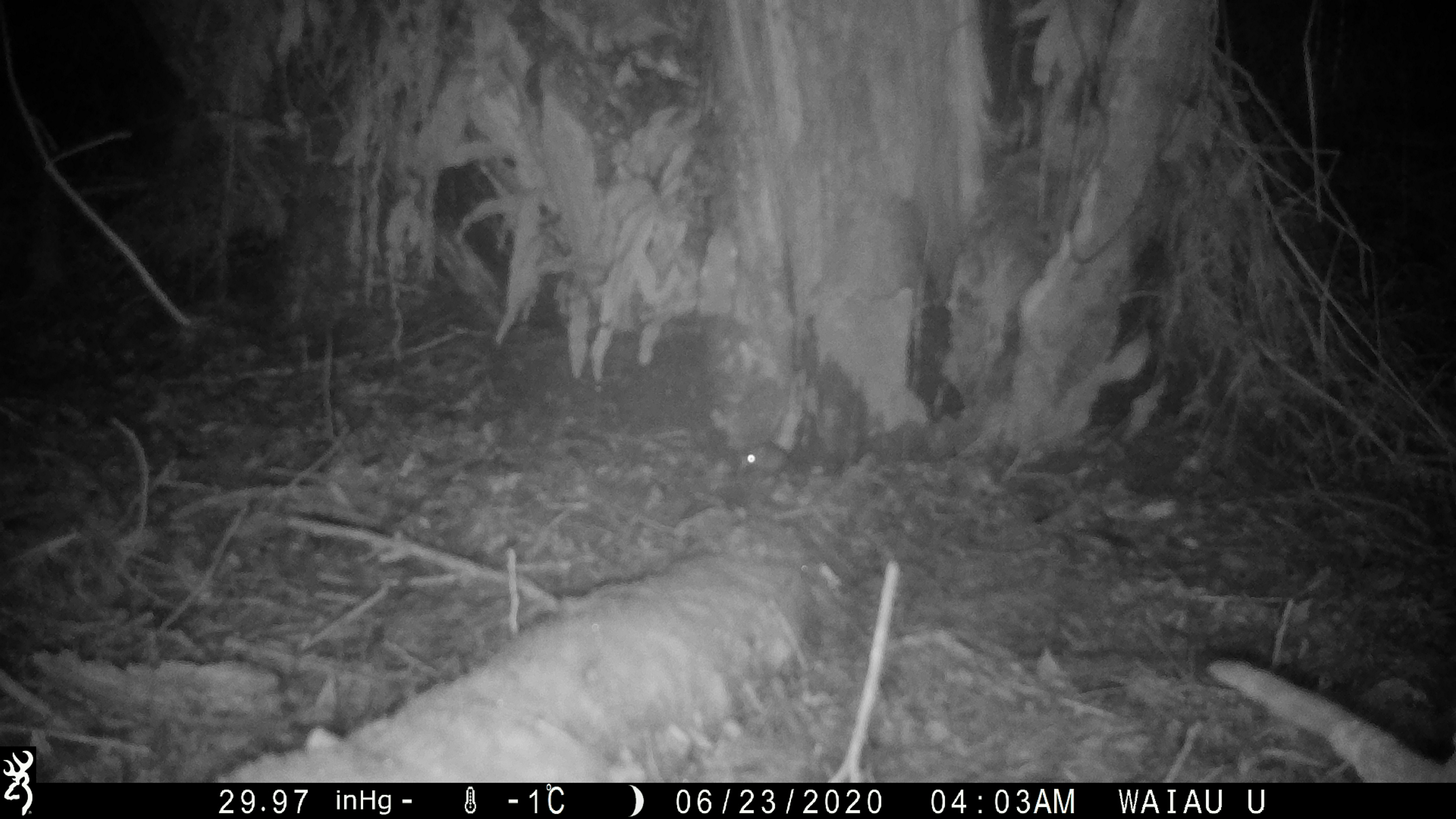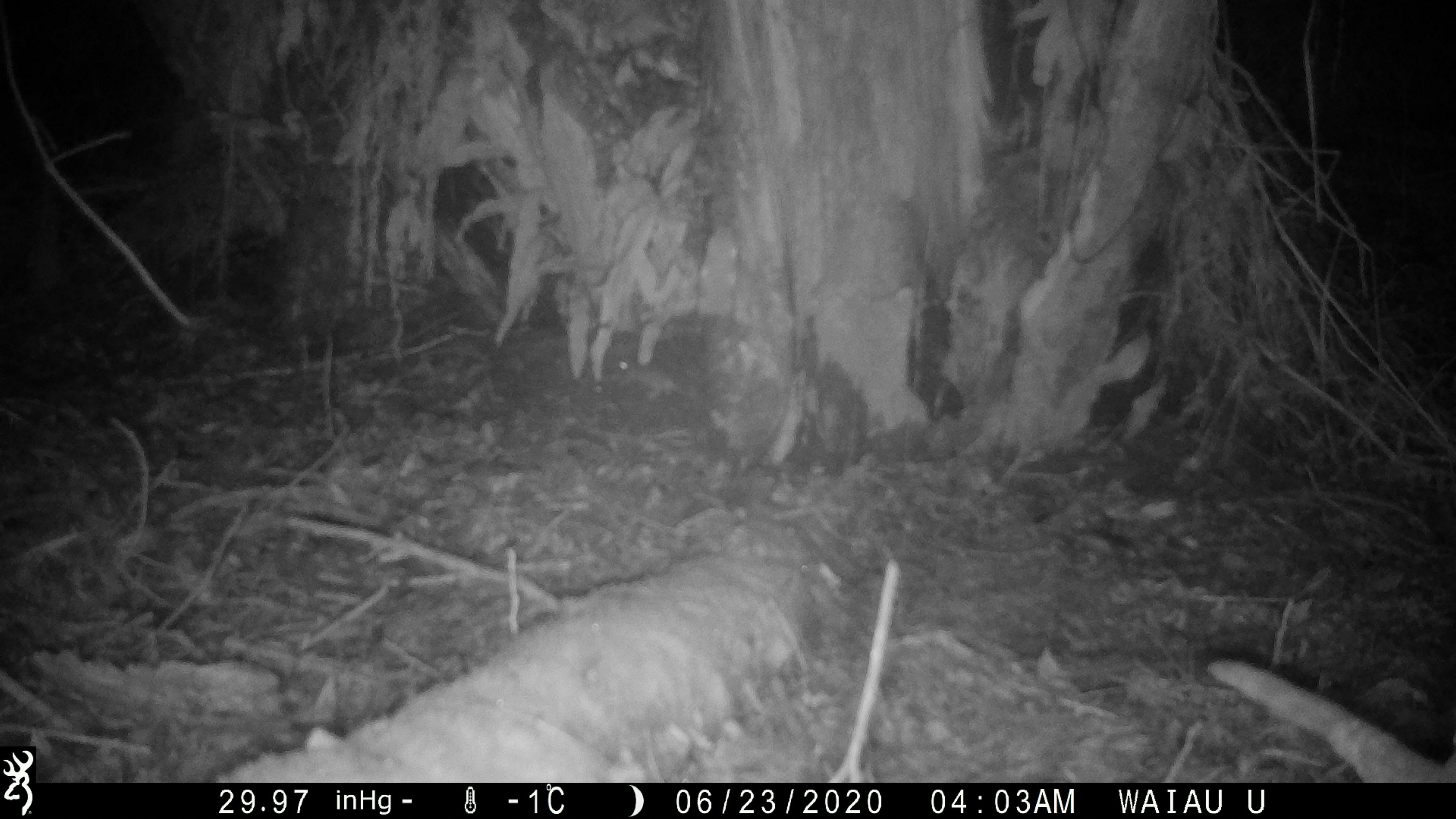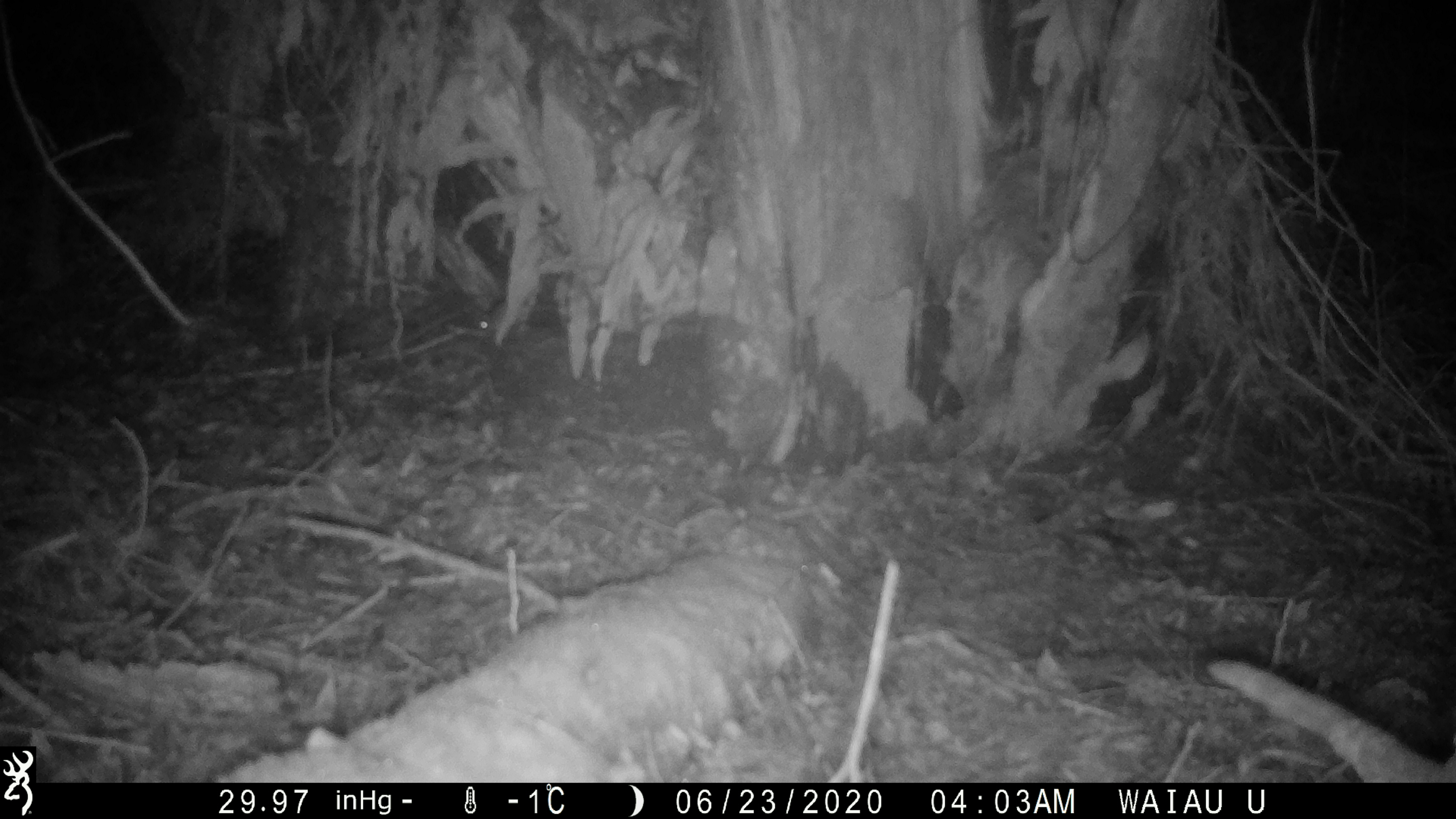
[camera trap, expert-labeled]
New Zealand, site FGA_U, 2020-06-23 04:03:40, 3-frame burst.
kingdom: Animalia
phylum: Chordata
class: Mammalia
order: Rodentia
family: Muridae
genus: Mus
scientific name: Mus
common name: mouse